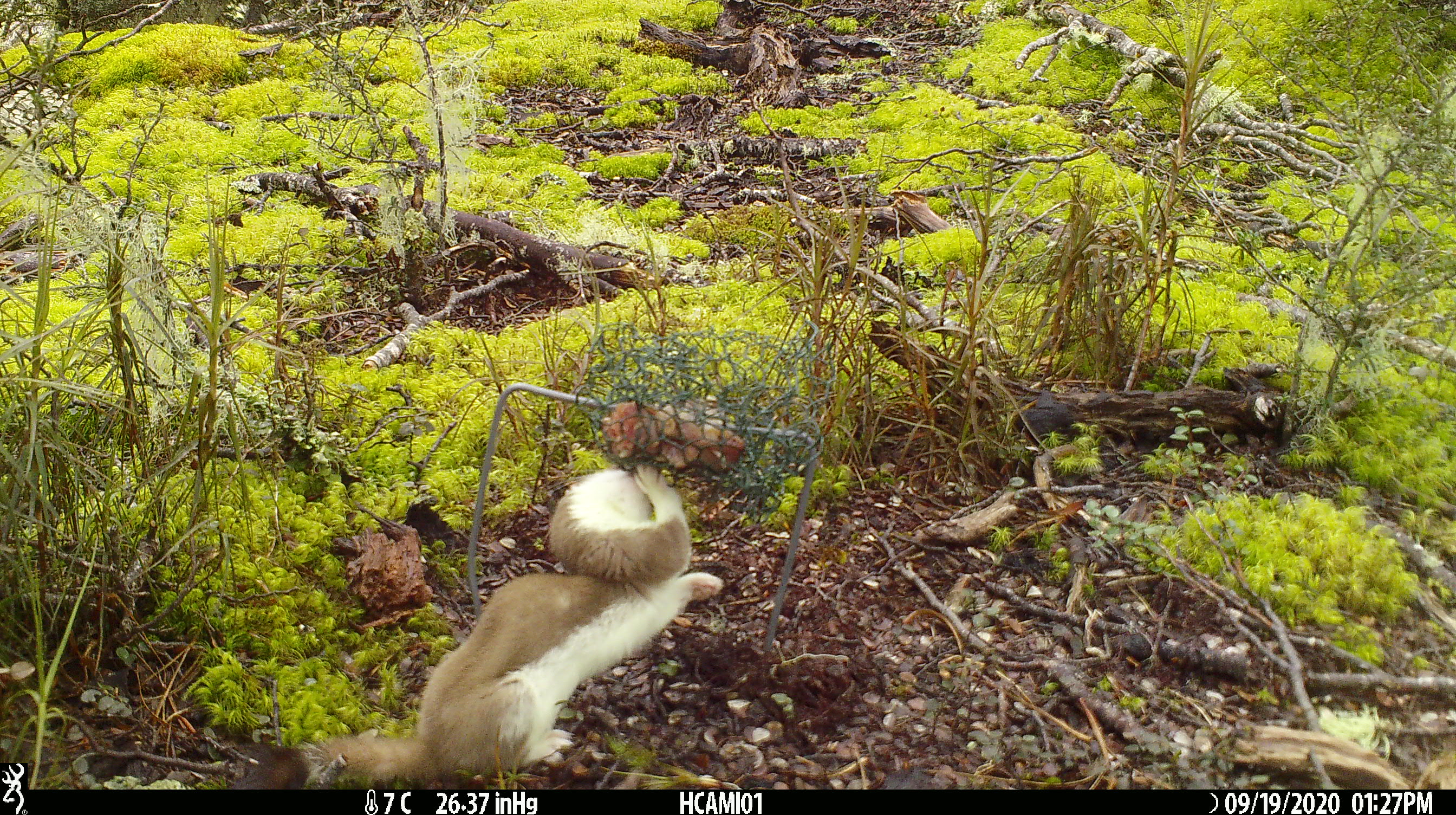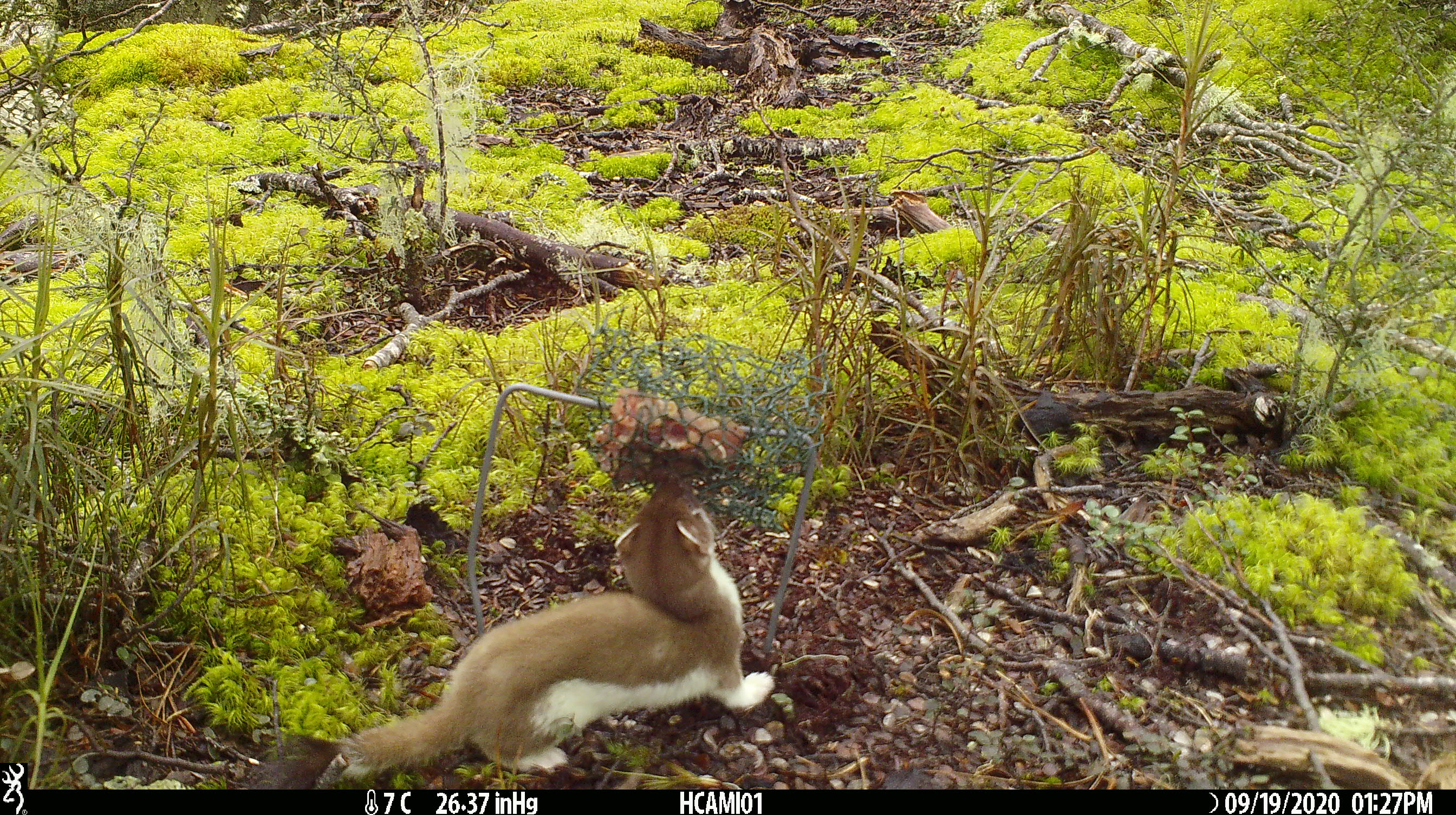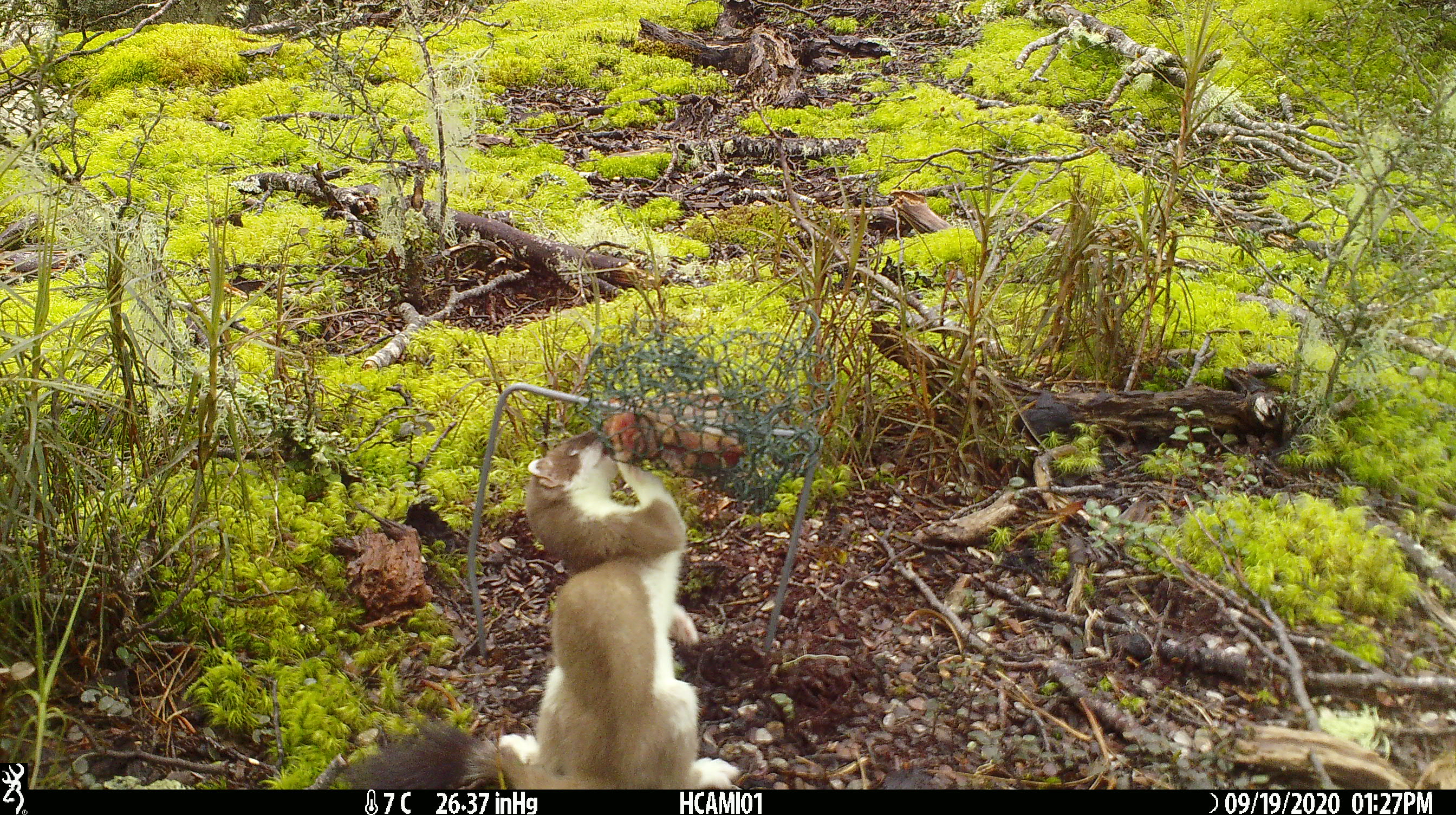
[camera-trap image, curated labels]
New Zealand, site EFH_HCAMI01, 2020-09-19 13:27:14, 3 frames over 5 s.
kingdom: Animalia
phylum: Chordata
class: Mammalia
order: Carnivora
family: Mustelidae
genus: Mustela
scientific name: Mustela erminea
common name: stoat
Stoat (Mustela erminea).